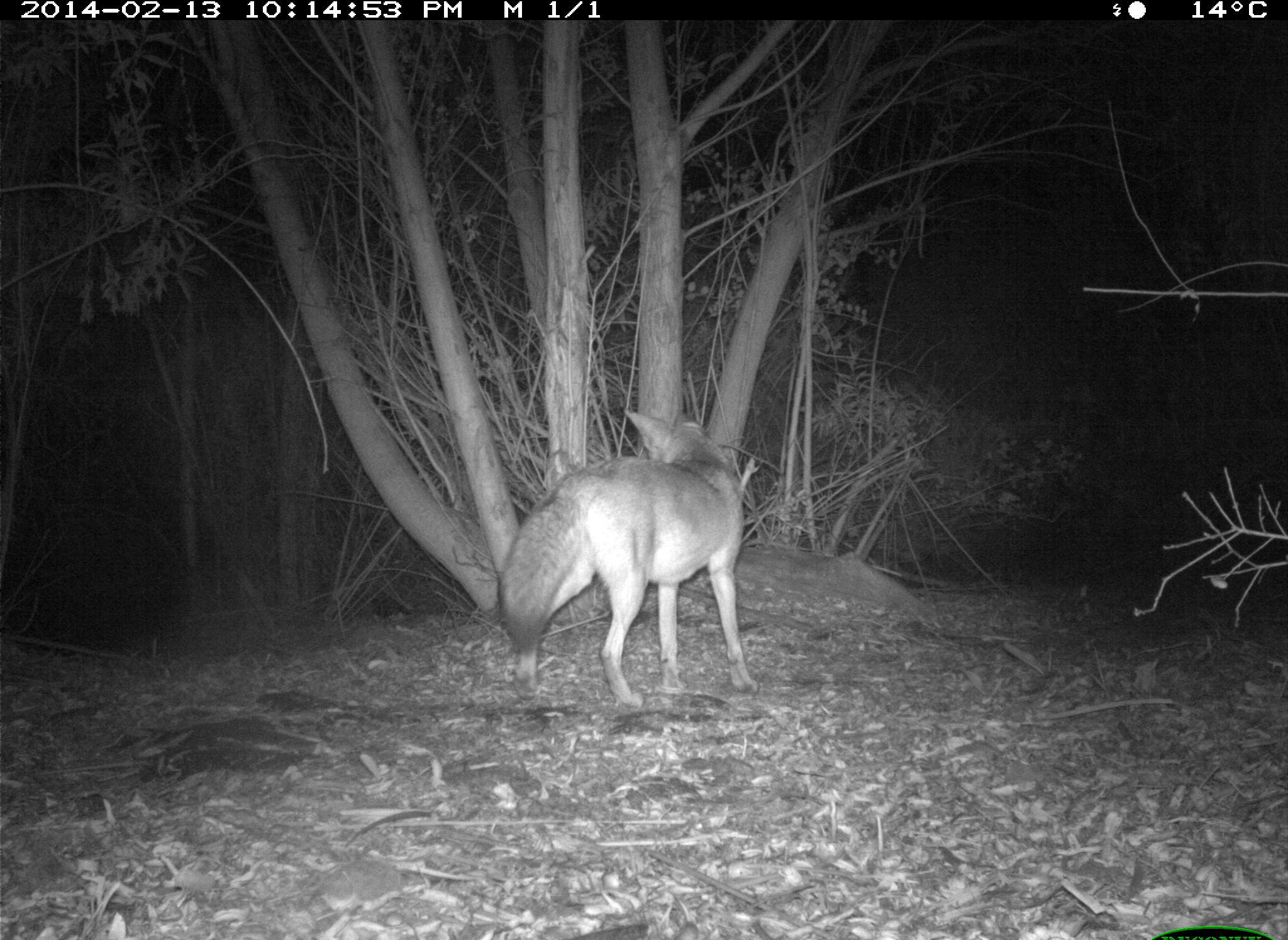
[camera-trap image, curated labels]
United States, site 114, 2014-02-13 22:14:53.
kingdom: Animalia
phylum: Chordata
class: Mammalia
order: Carnivora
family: Canidae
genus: Canis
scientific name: Canis latrans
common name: coyote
Coyote (Canis latrans).